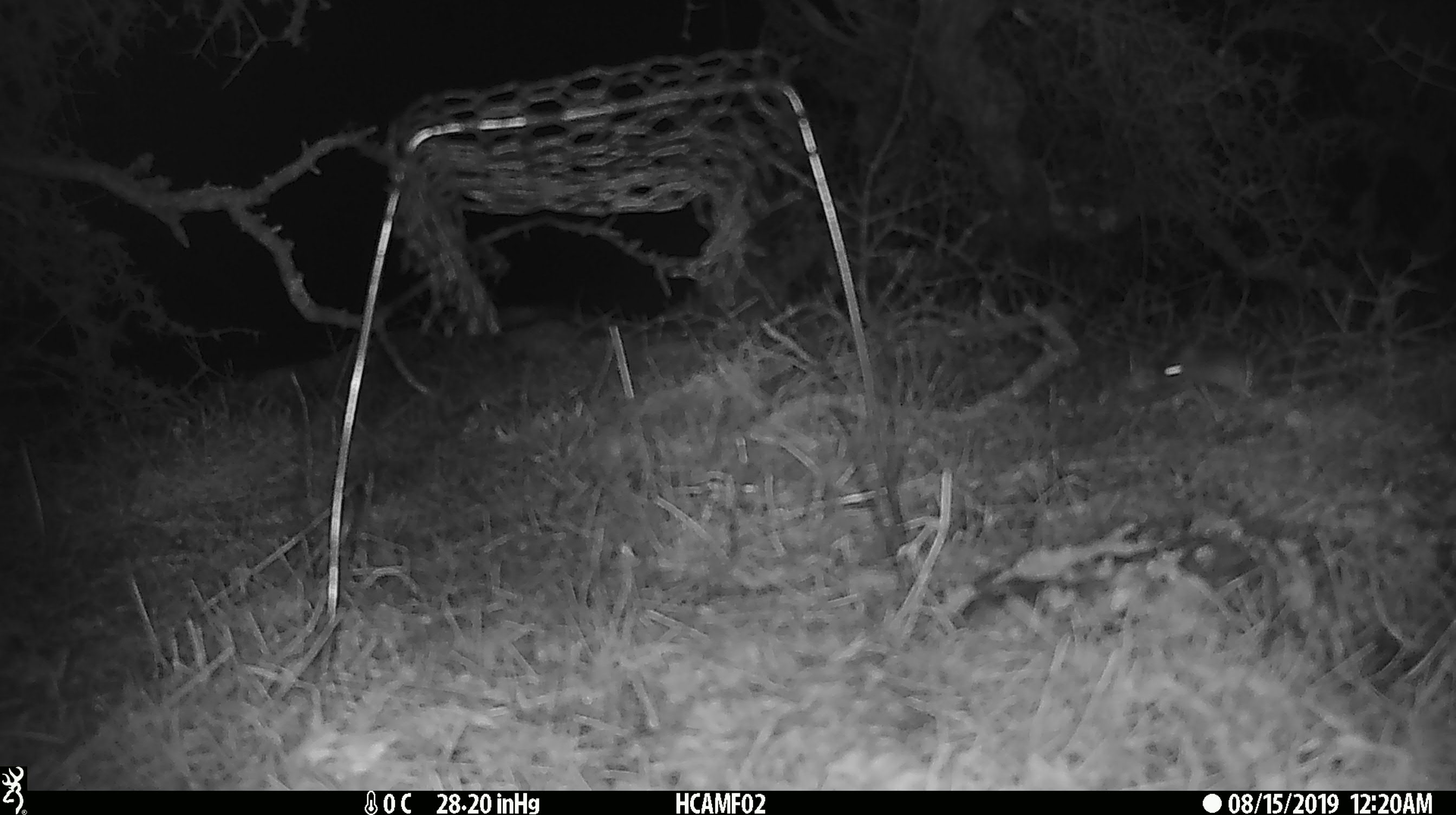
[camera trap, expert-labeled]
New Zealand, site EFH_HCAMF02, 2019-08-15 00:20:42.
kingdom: Animalia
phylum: Chordata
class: Mammalia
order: Rodentia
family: Muridae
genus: Mus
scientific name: Mus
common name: mouse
Mouse (Mus).